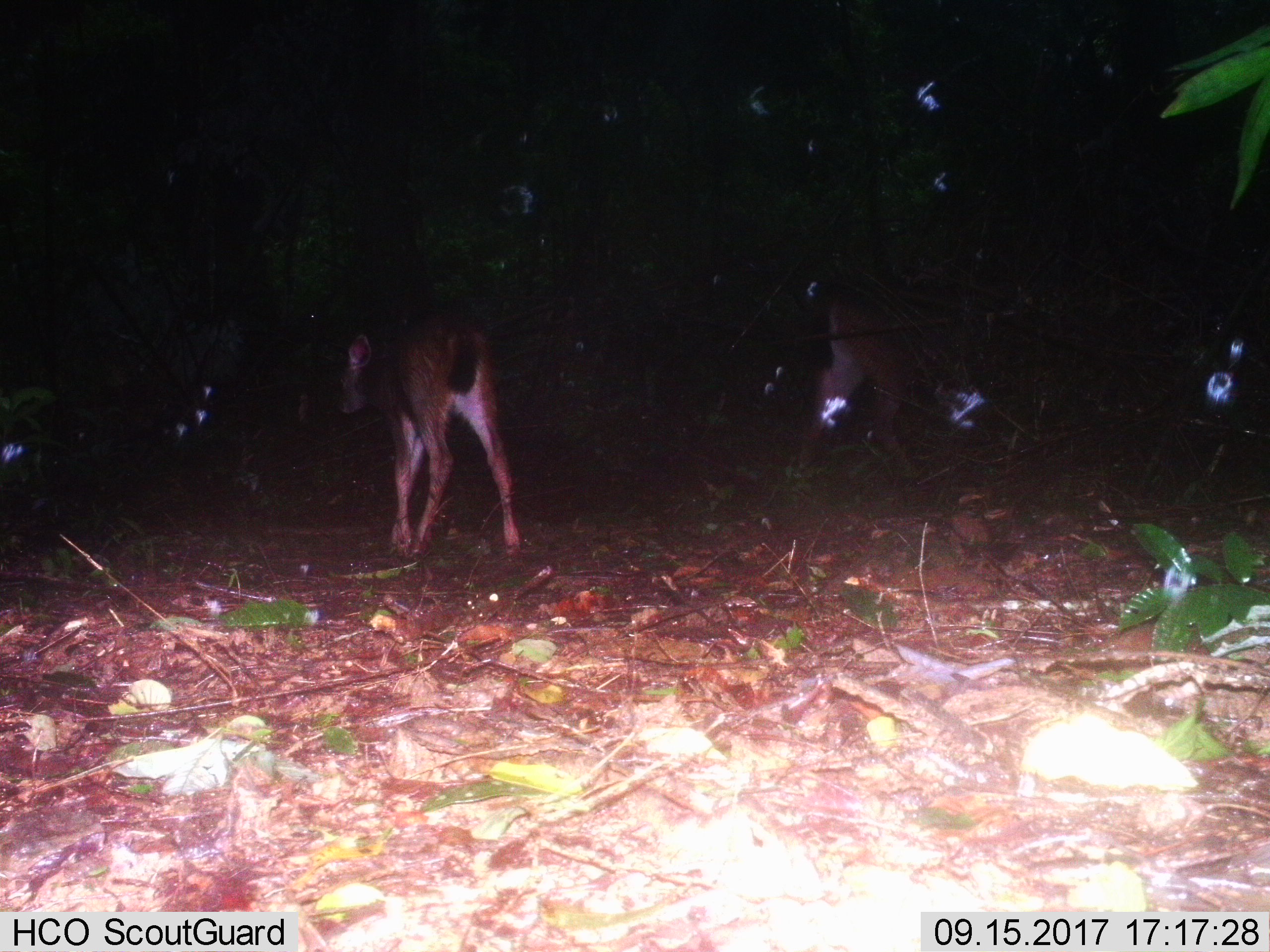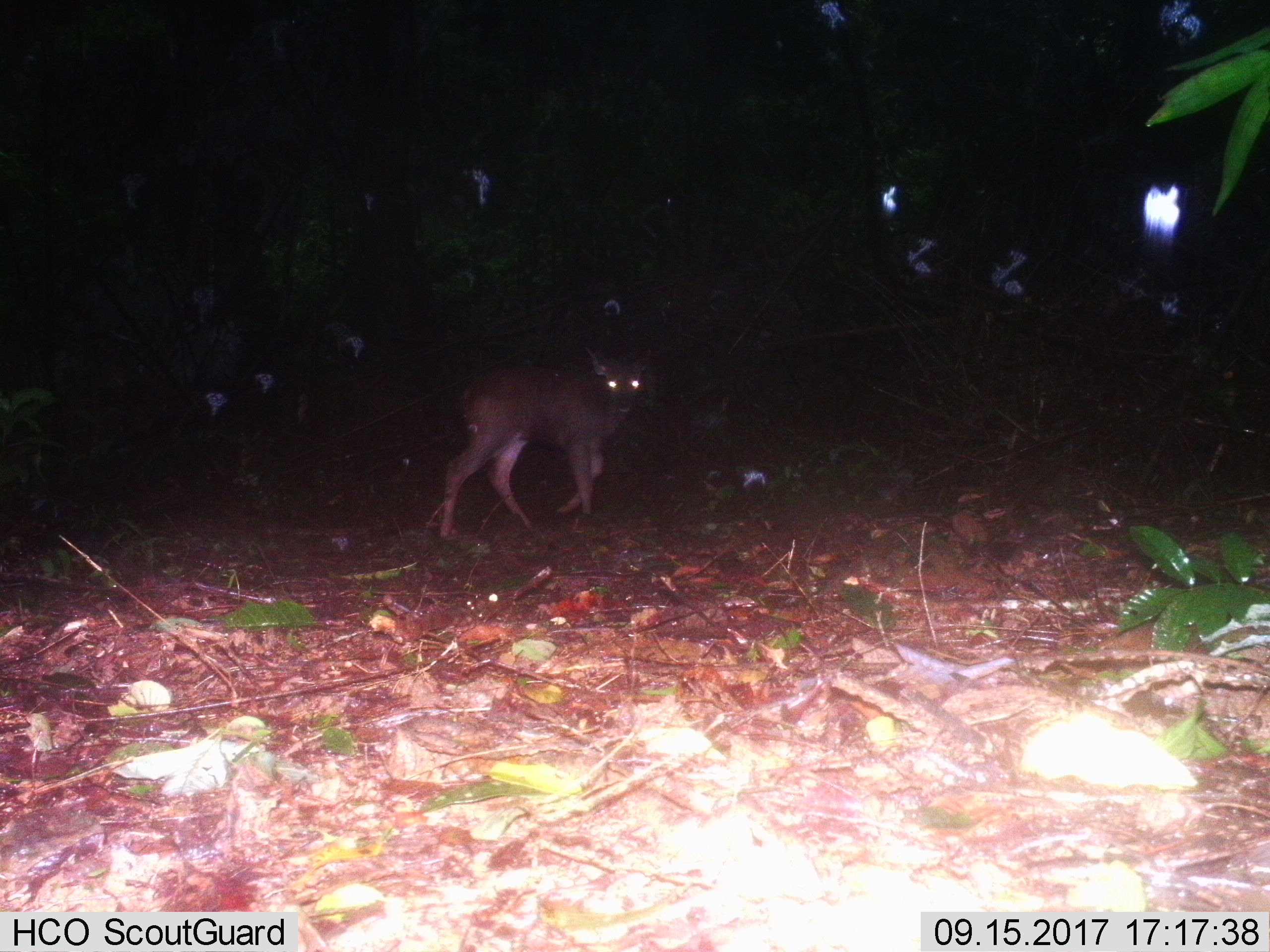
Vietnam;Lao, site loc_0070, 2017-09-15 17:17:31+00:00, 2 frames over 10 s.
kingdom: Animalia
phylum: Chordata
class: Mammalia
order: Artiodactyla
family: Cervidae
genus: Rusa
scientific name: Rusa unicolor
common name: sambar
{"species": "sambar (Rusa unicolor)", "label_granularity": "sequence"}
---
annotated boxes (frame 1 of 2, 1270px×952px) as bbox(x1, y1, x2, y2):
sambar: bbox(338, 315, 521, 557); bbox(809, 298, 914, 461)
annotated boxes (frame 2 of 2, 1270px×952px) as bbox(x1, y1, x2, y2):
sambar: bbox(439, 347, 646, 537)